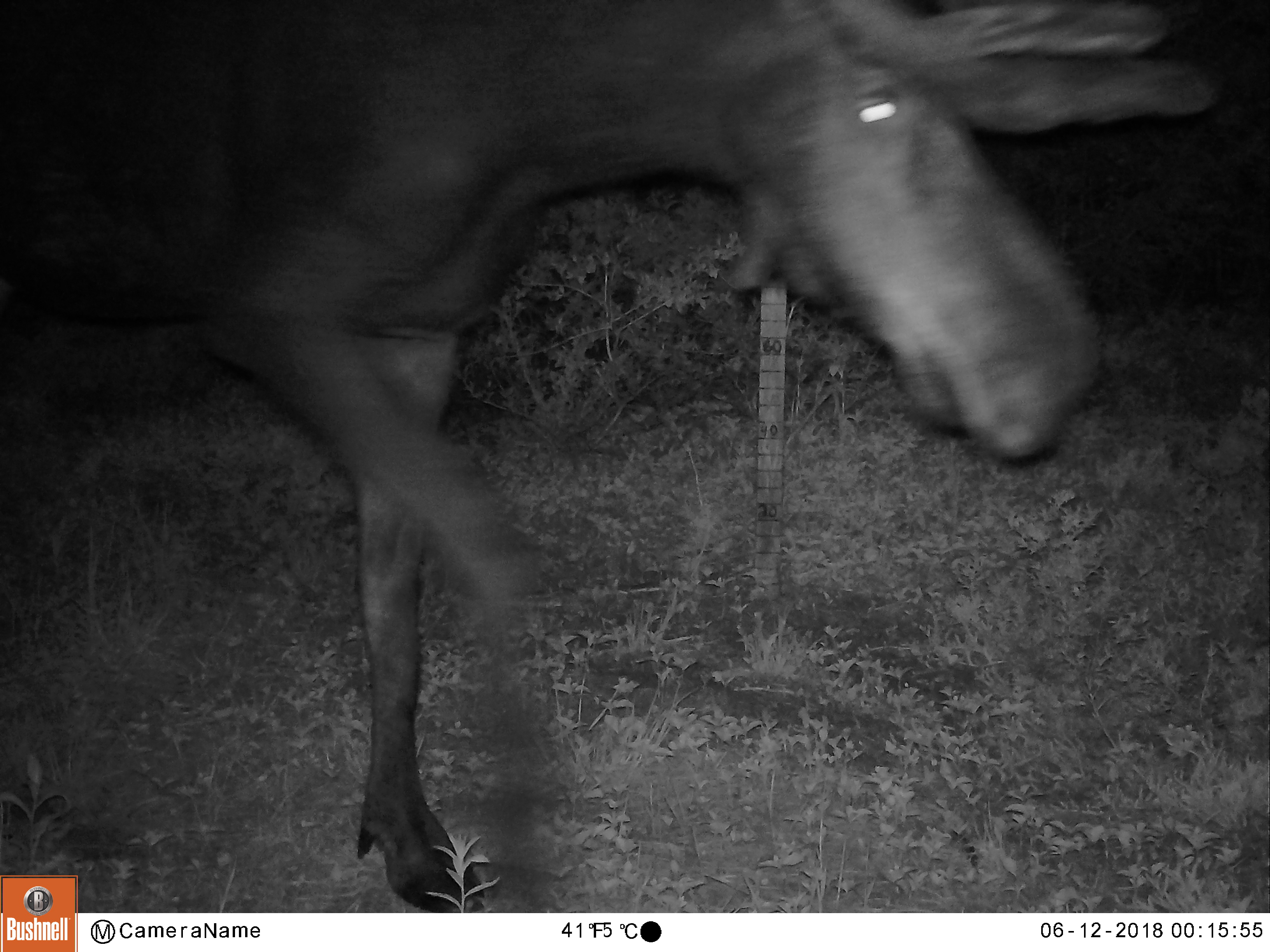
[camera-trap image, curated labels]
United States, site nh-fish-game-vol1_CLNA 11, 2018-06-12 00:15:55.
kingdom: Animalia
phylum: Chordata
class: Mammalia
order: Artiodactyla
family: Cervidae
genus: Alces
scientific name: Alces alces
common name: moose